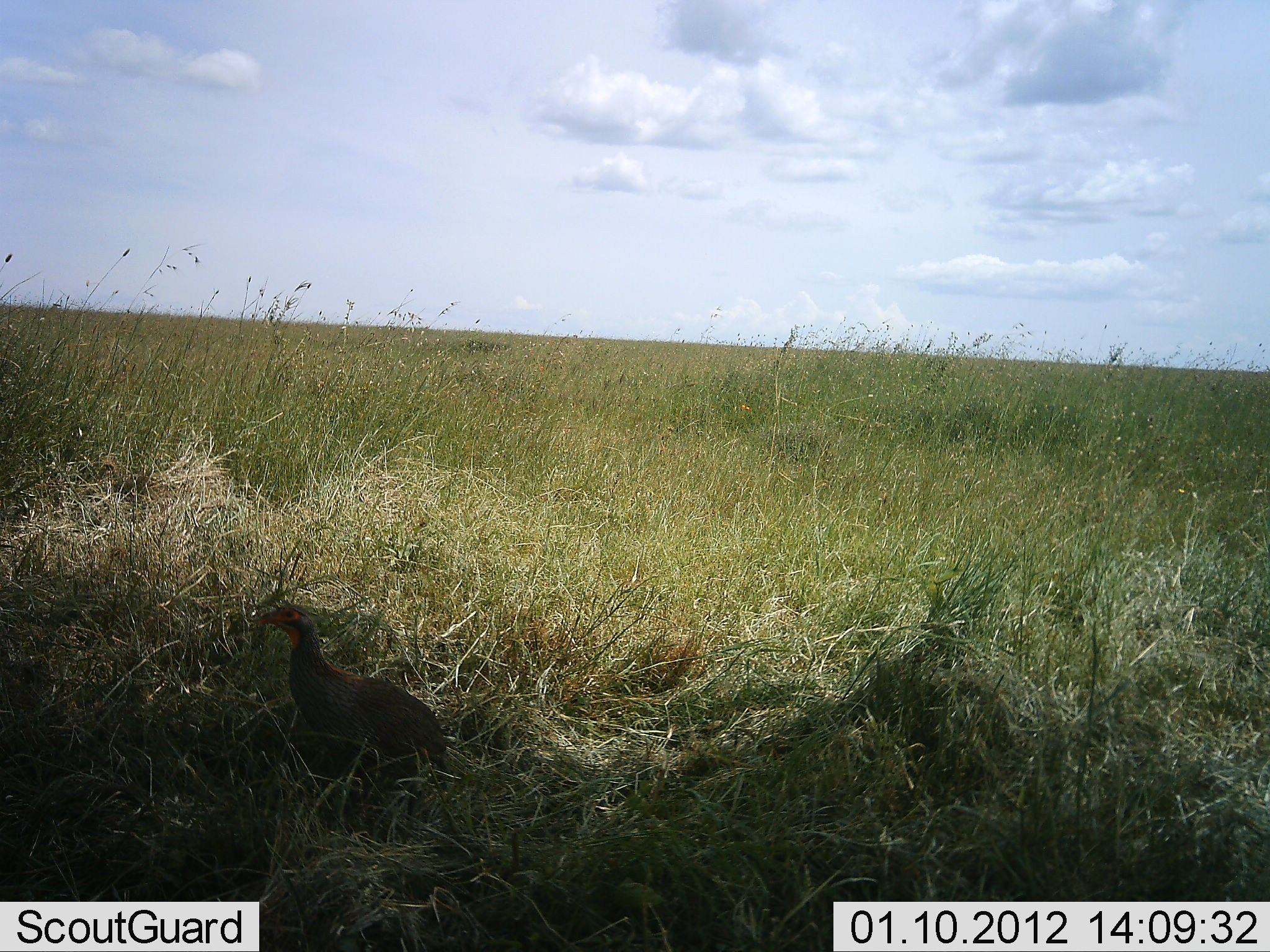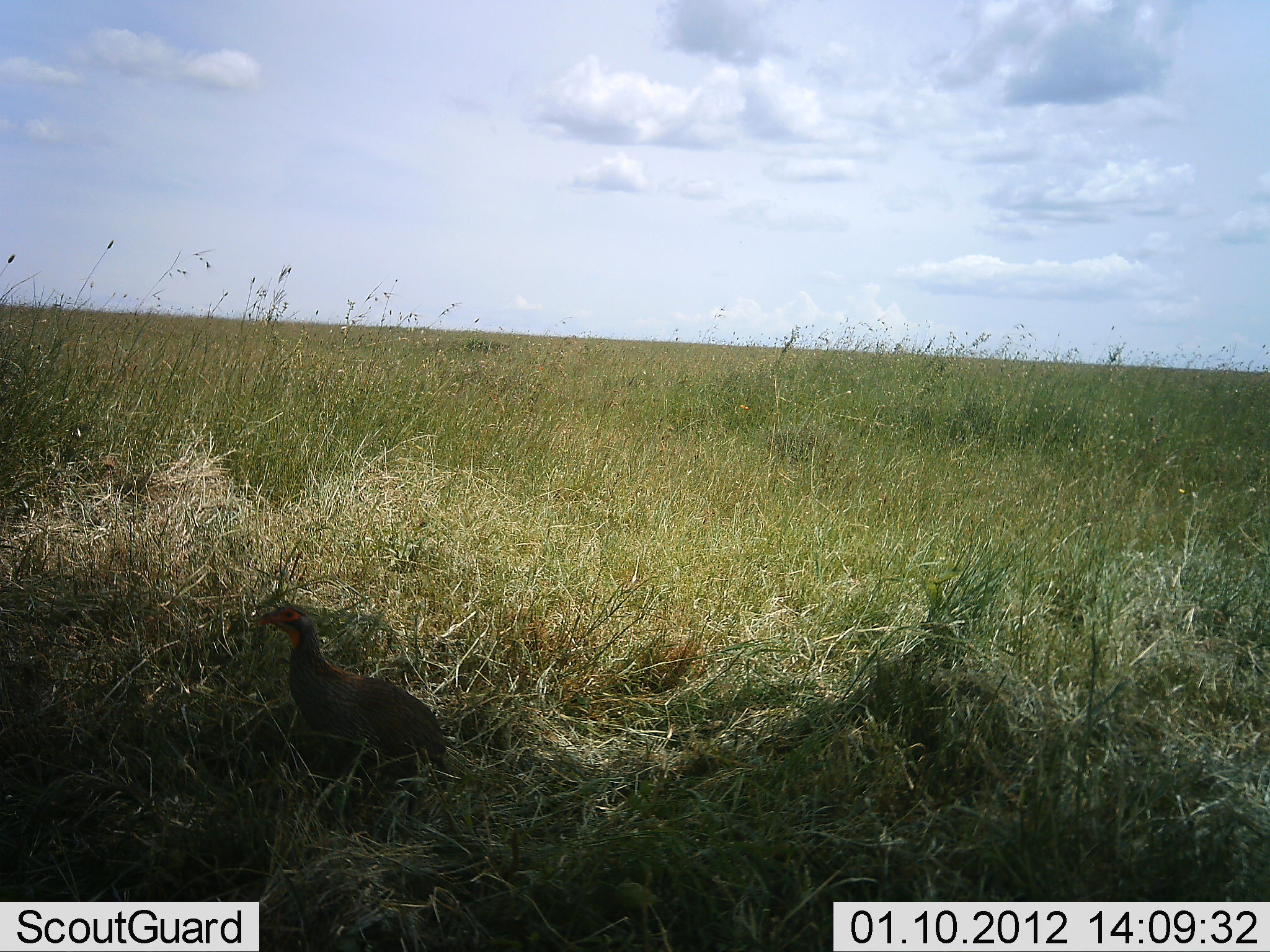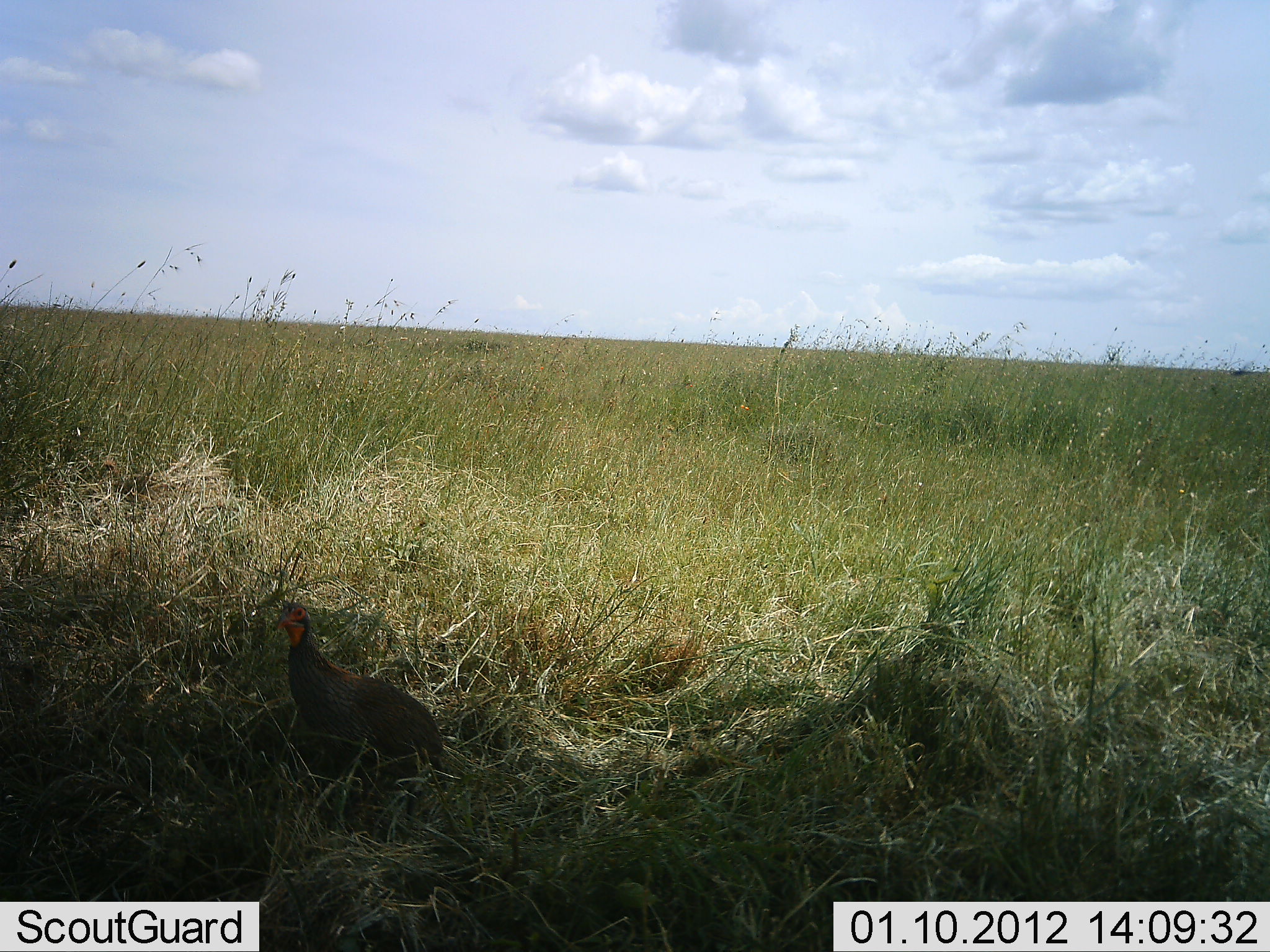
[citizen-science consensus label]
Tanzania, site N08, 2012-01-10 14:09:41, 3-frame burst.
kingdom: Animalia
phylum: Chordata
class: Aves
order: Galliformes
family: Numididae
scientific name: Numididae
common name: guinea fowl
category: guineafowl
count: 1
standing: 96%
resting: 0%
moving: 4%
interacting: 0%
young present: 0%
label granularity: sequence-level